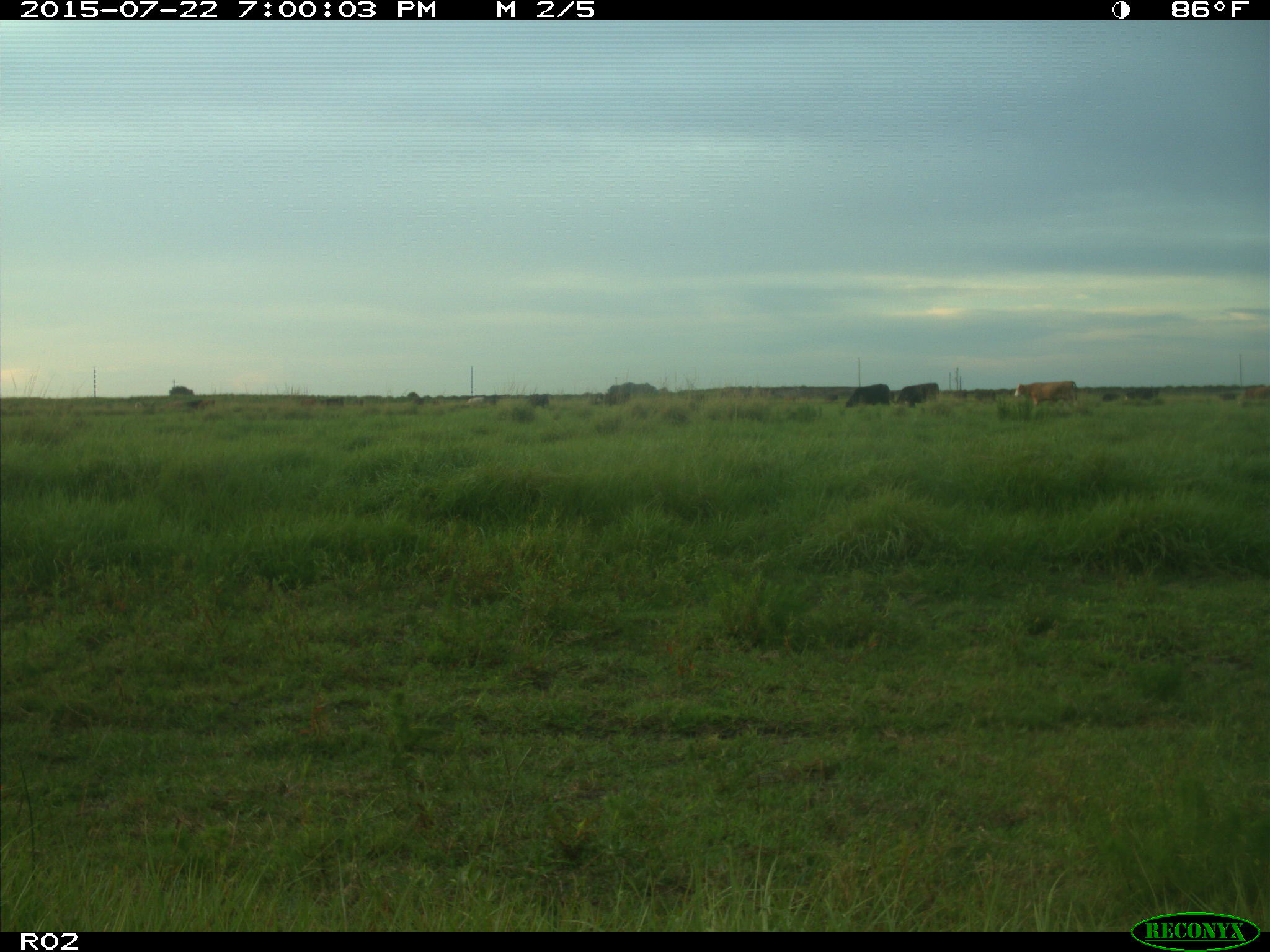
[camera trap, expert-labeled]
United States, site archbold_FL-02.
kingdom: Animalia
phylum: Chordata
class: Mammalia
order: Artiodactyla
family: Bovidae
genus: Bos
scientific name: Bos taurus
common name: domestic cow